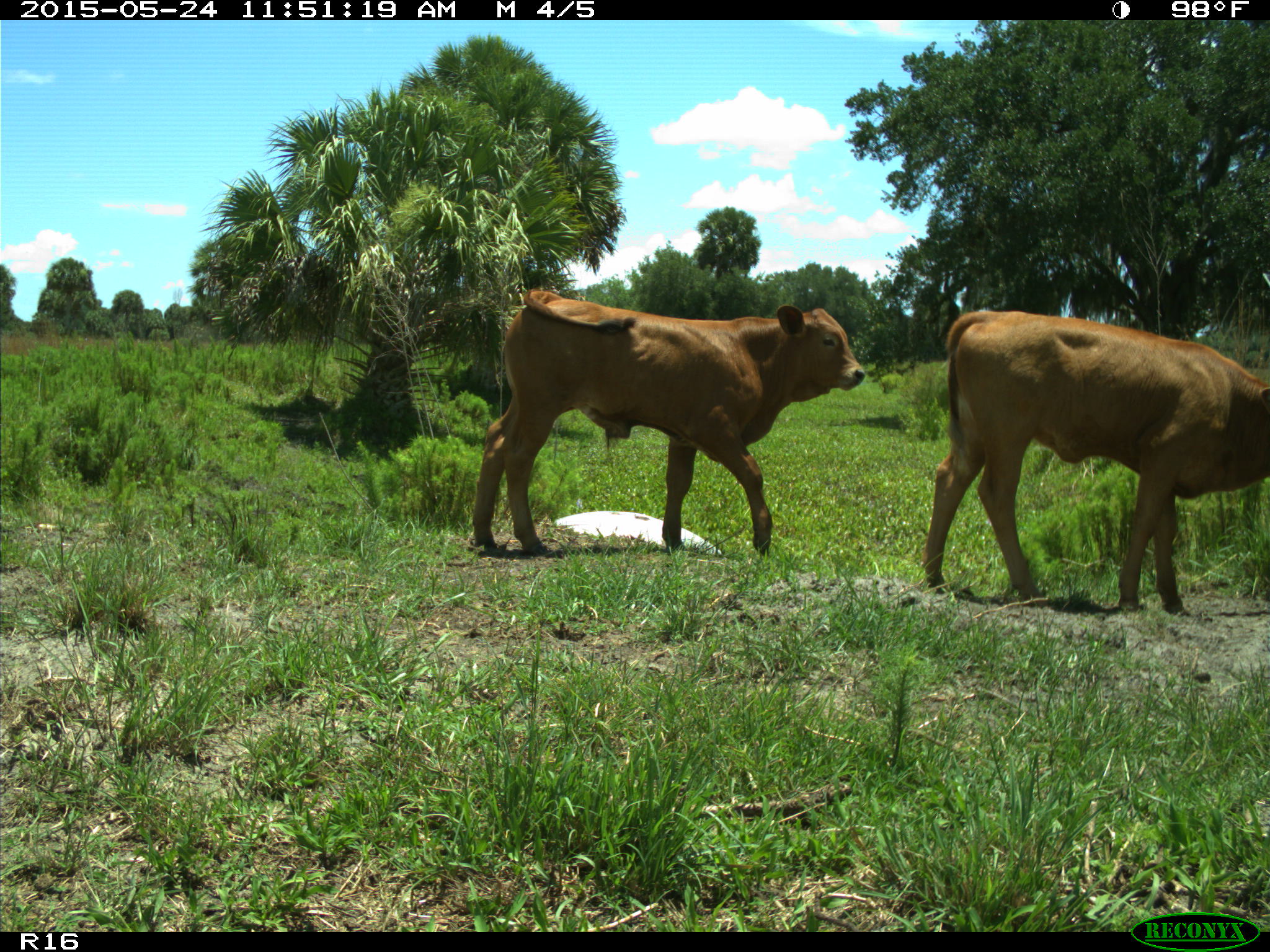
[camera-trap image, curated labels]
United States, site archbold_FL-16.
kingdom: Animalia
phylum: Chordata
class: Mammalia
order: Artiodactyla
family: Bovidae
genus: Bos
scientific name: Bos taurus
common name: domestic cow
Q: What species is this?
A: Bos taurus (domestic cow).